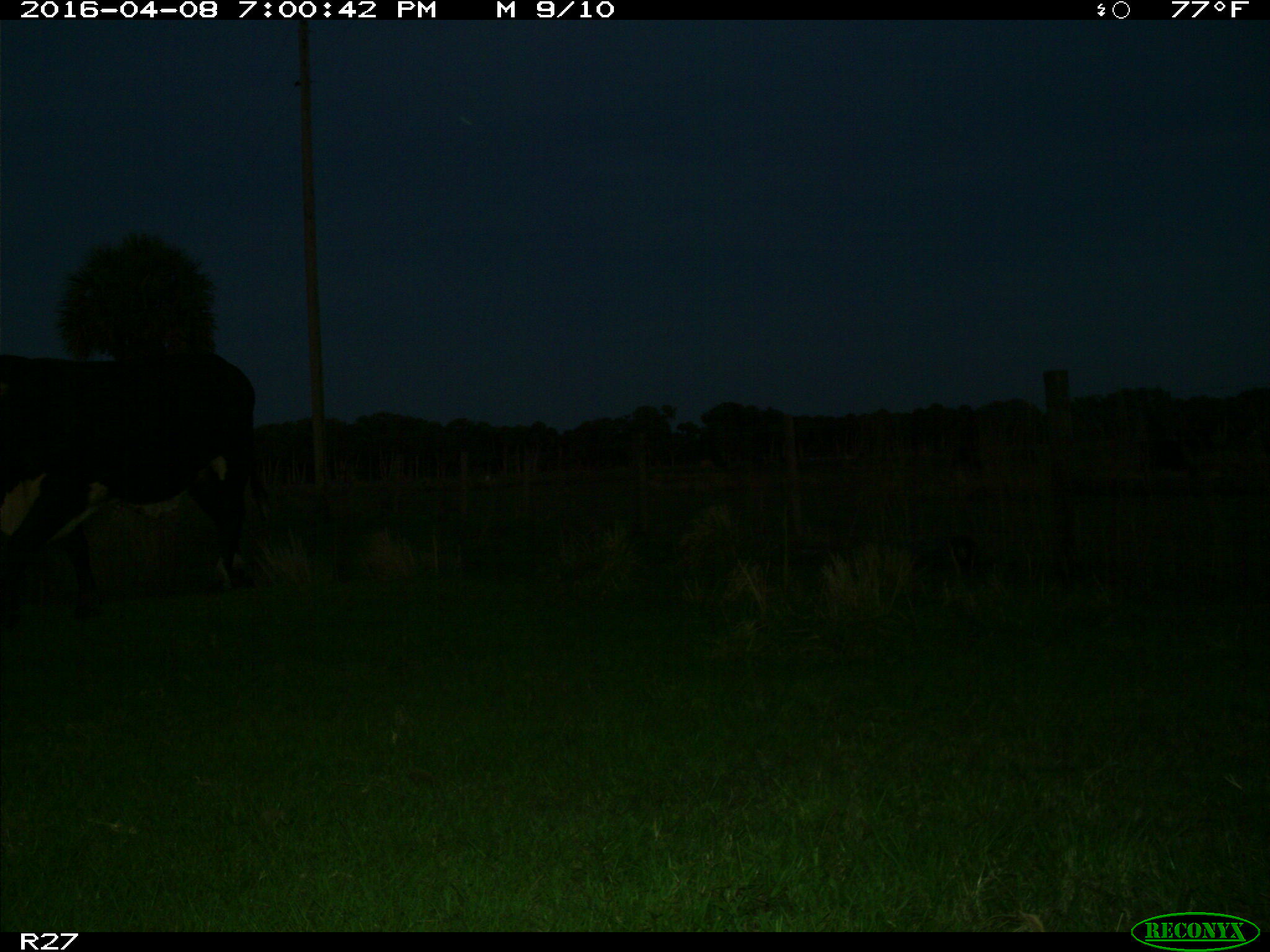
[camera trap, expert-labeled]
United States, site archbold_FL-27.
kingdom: Animalia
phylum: Chordata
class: Mammalia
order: Artiodactyla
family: Bovidae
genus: Bos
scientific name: Bos taurus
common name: domestic cow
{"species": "Bos taurus (domestic cow)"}